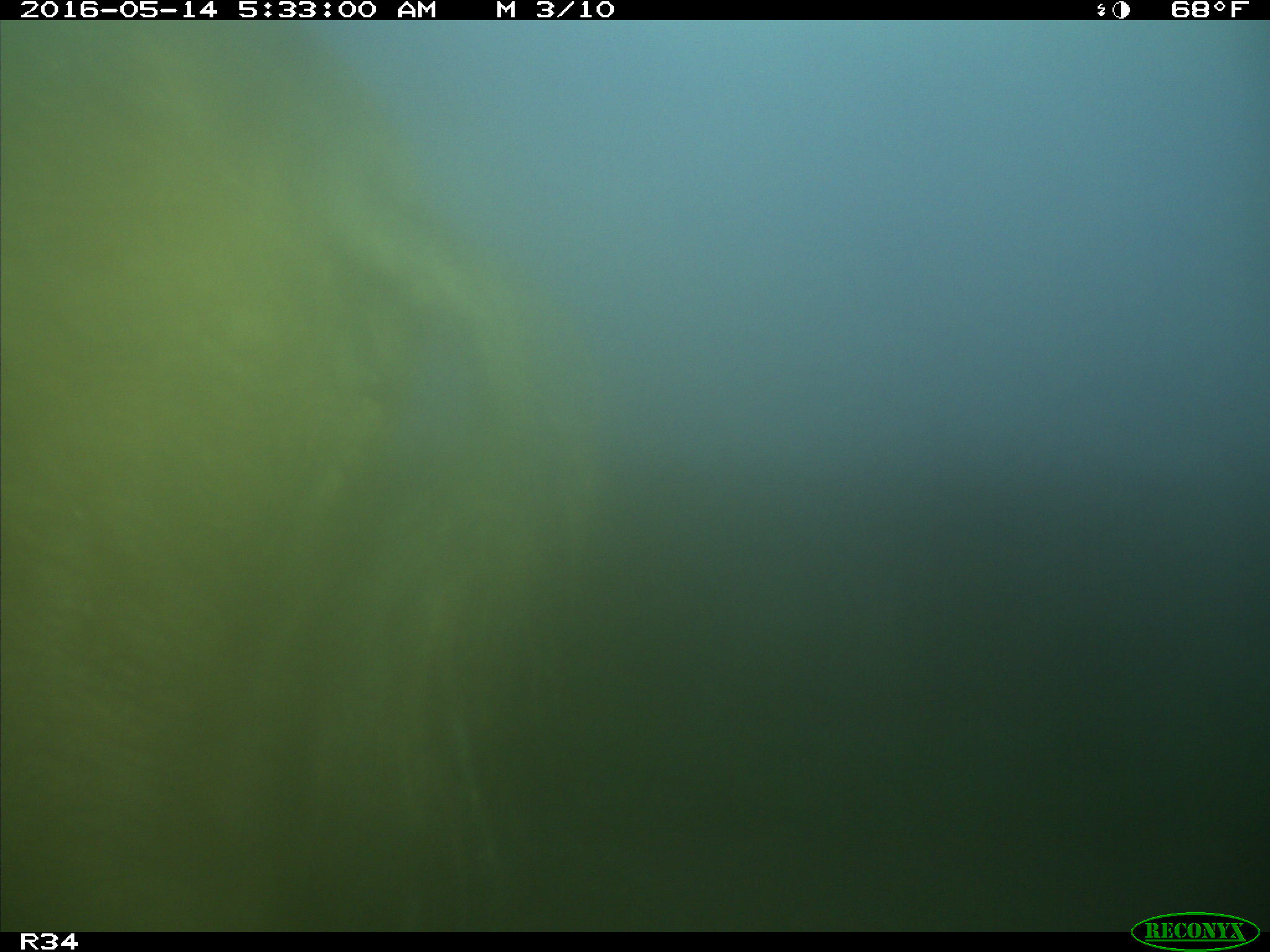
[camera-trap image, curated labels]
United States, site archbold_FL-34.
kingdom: Animalia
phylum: Chordata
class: Mammalia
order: Artiodactyla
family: Suidae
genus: Sus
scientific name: Sus scrofa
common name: wild boar